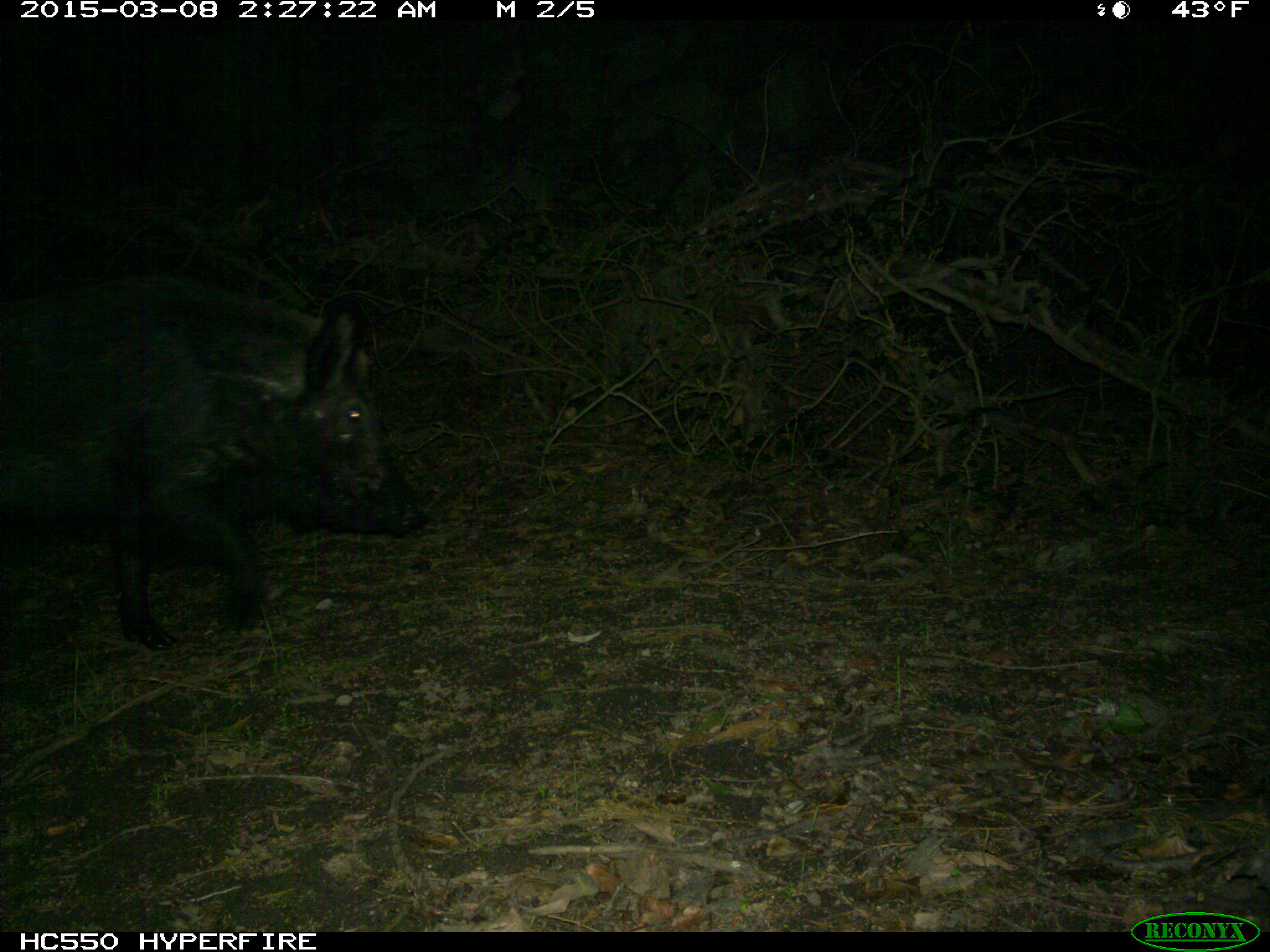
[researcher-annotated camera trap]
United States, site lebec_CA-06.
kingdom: Animalia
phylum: Chordata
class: Mammalia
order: Artiodactyla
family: Suidae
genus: Sus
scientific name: Sus scrofa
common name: wild boar